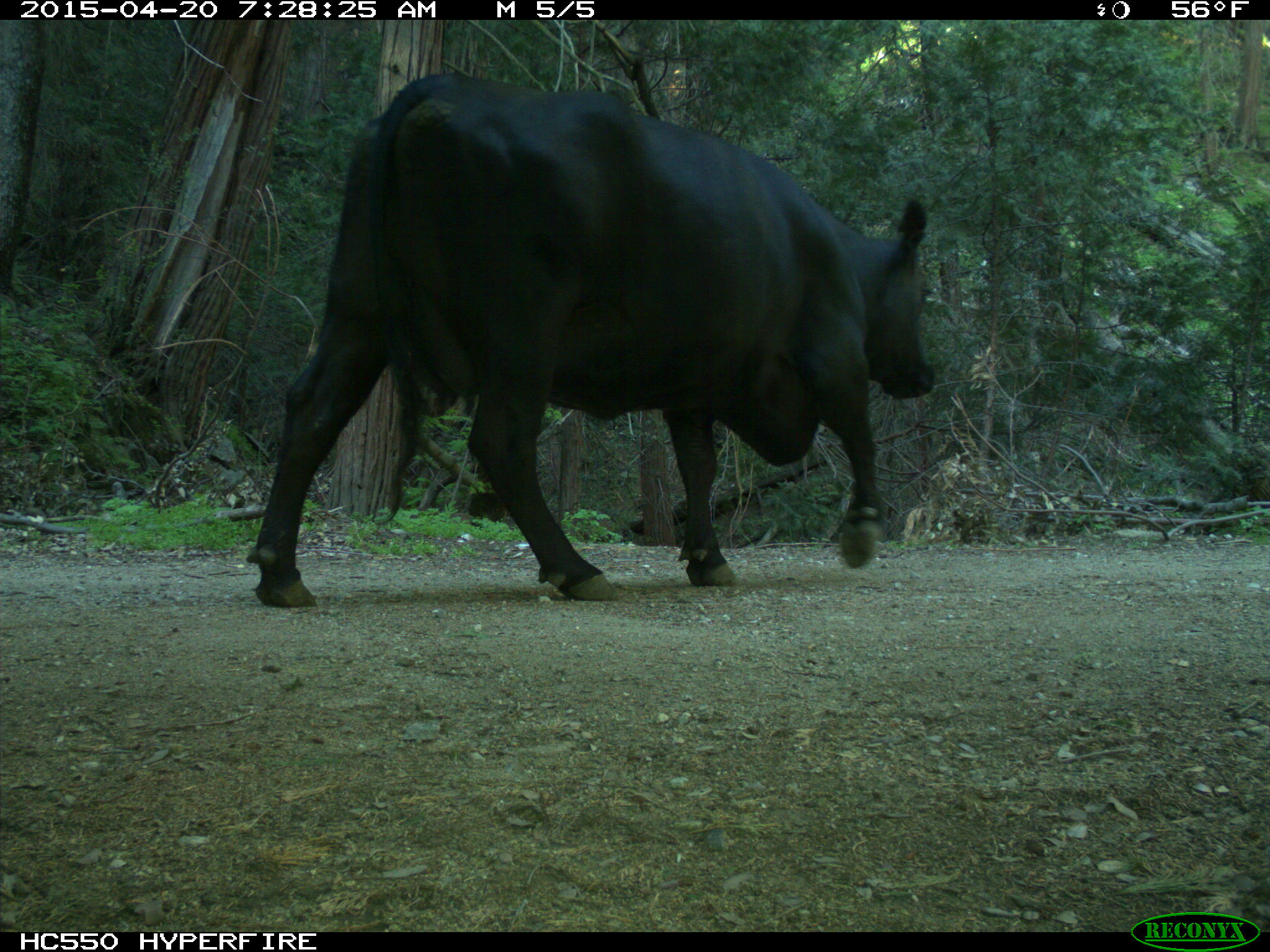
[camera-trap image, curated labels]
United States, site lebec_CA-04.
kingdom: Animalia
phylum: Chordata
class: Mammalia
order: Artiodactyla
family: Bovidae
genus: Bos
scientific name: Bos taurus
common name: domestic cow